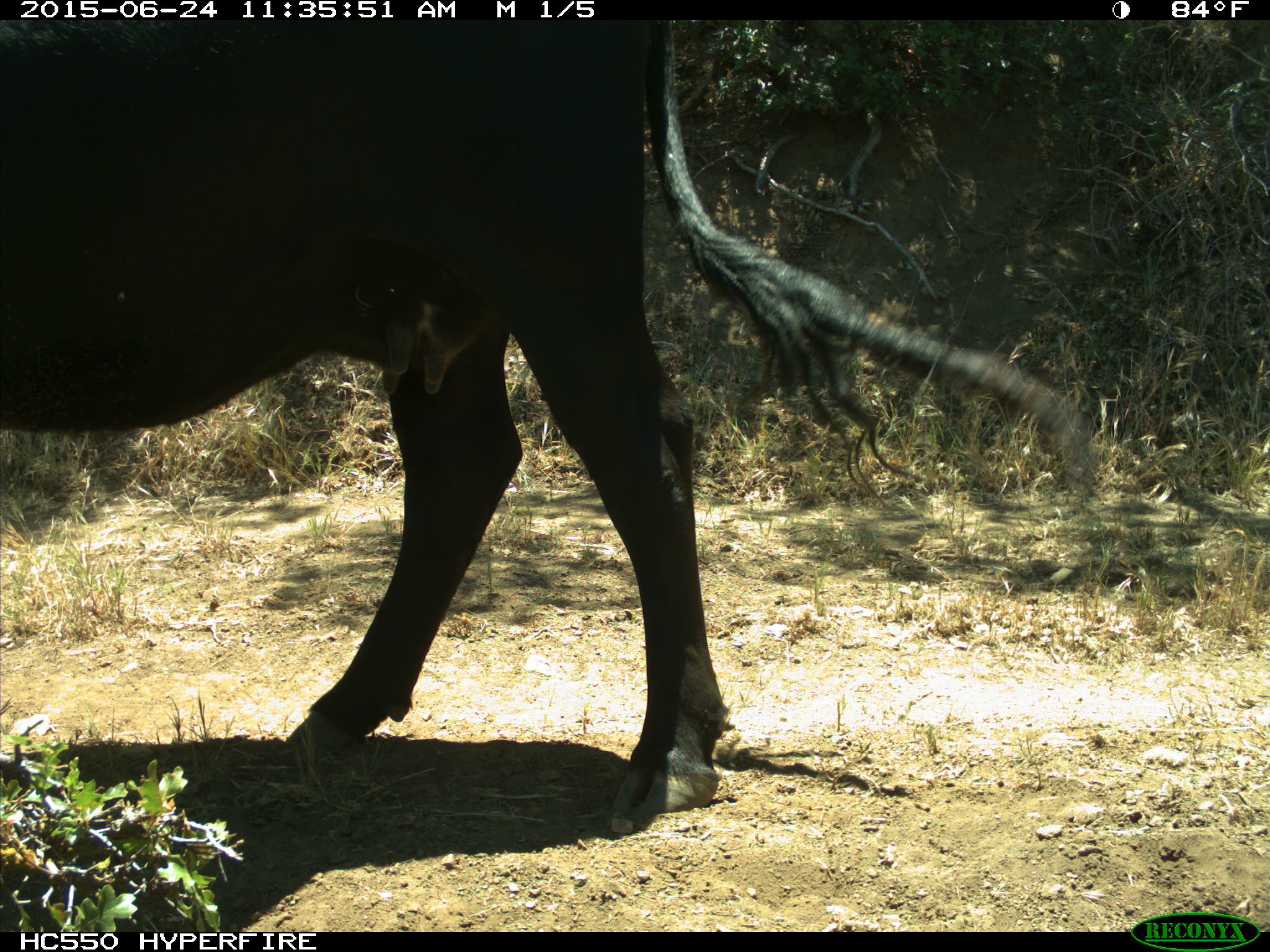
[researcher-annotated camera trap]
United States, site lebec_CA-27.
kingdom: Animalia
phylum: Chordata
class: Mammalia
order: Artiodactyla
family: Bovidae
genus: Bos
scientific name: Bos taurus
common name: domestic cow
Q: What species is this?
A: Bos taurus (domestic cow).